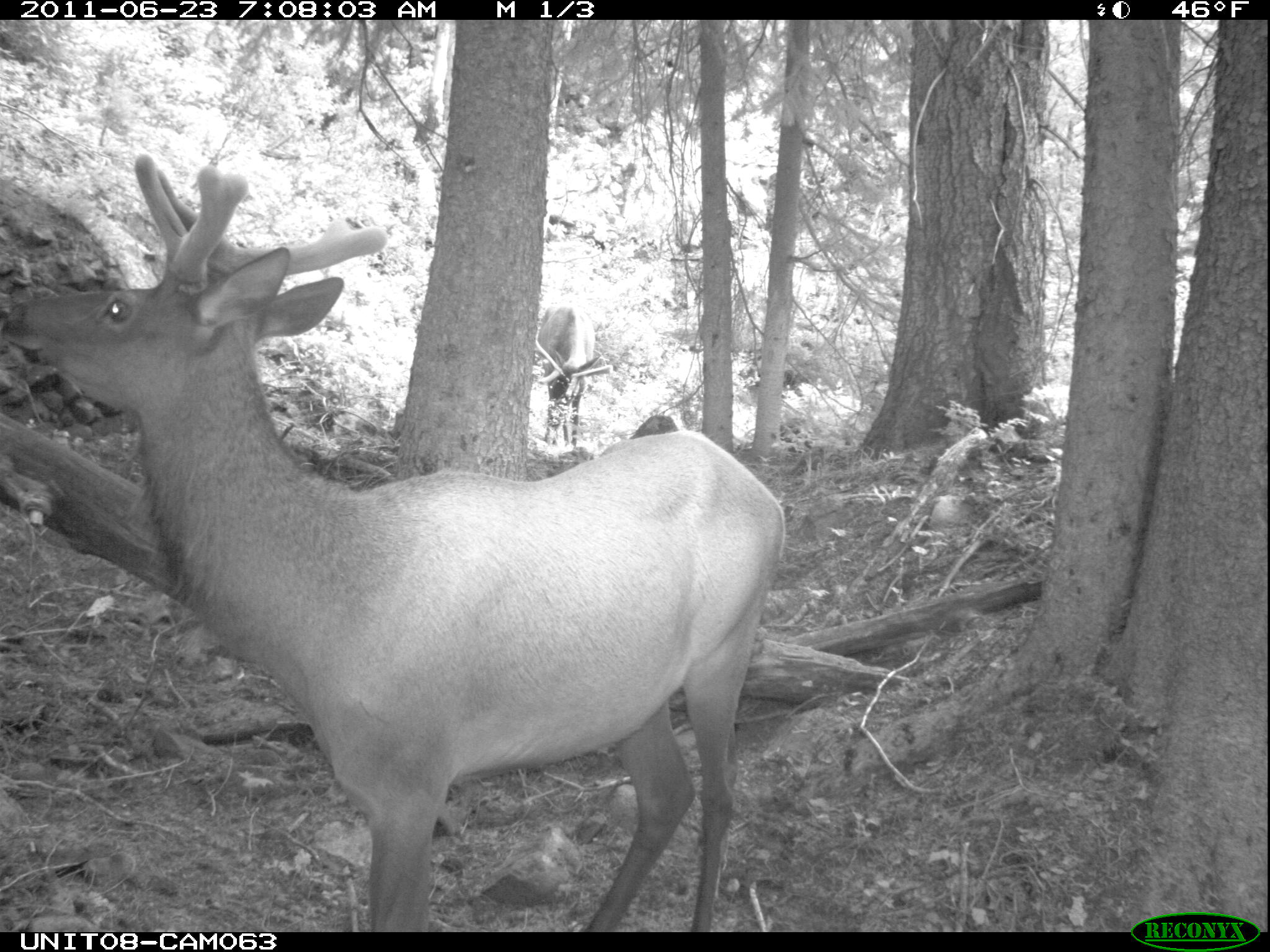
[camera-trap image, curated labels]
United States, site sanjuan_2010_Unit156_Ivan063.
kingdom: Animalia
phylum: Chordata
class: Mammalia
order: Artiodactyla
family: Cervidae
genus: Cervus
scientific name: Cervus elaphus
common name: red deer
Cervus elaphus (red deer).